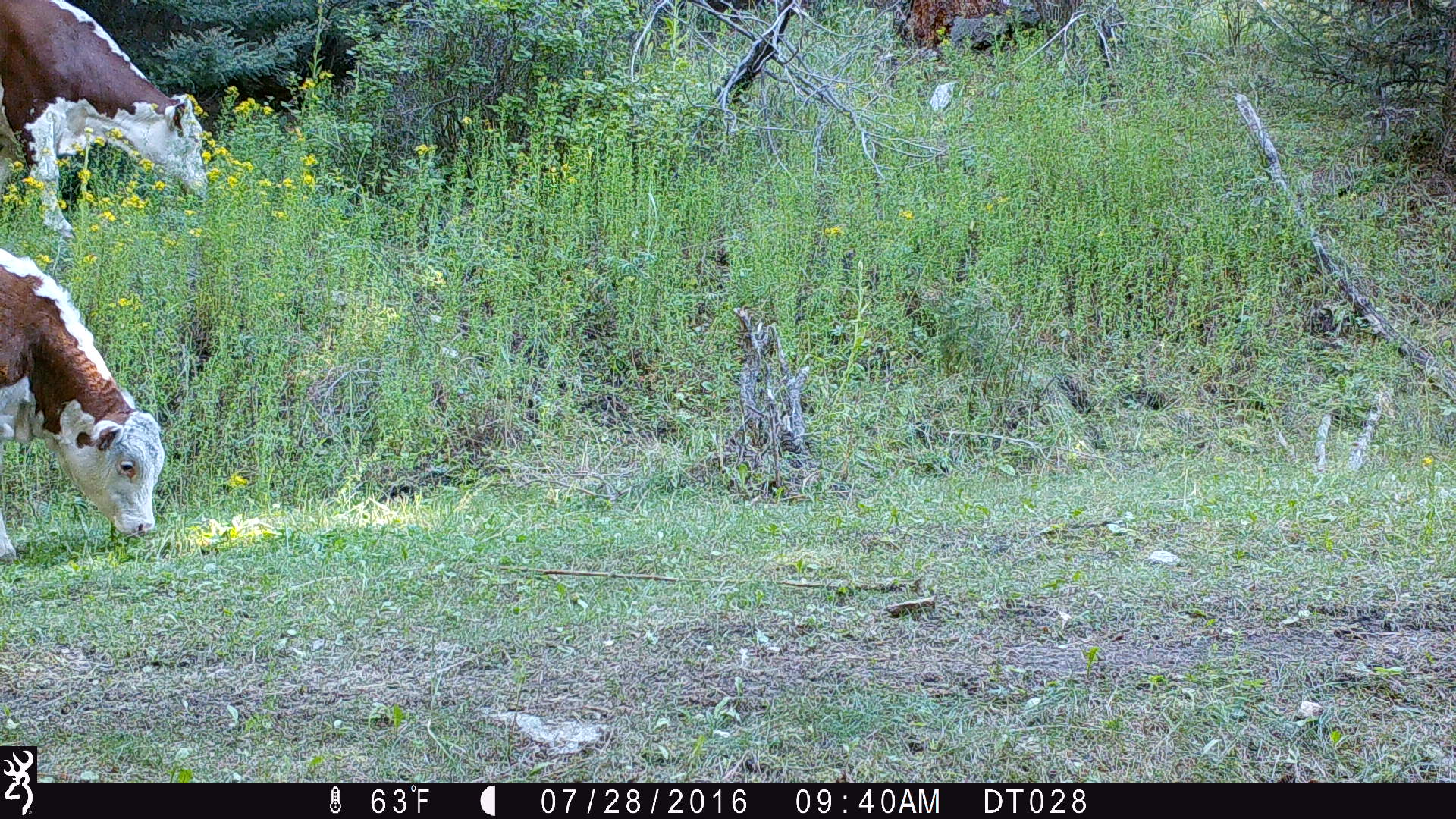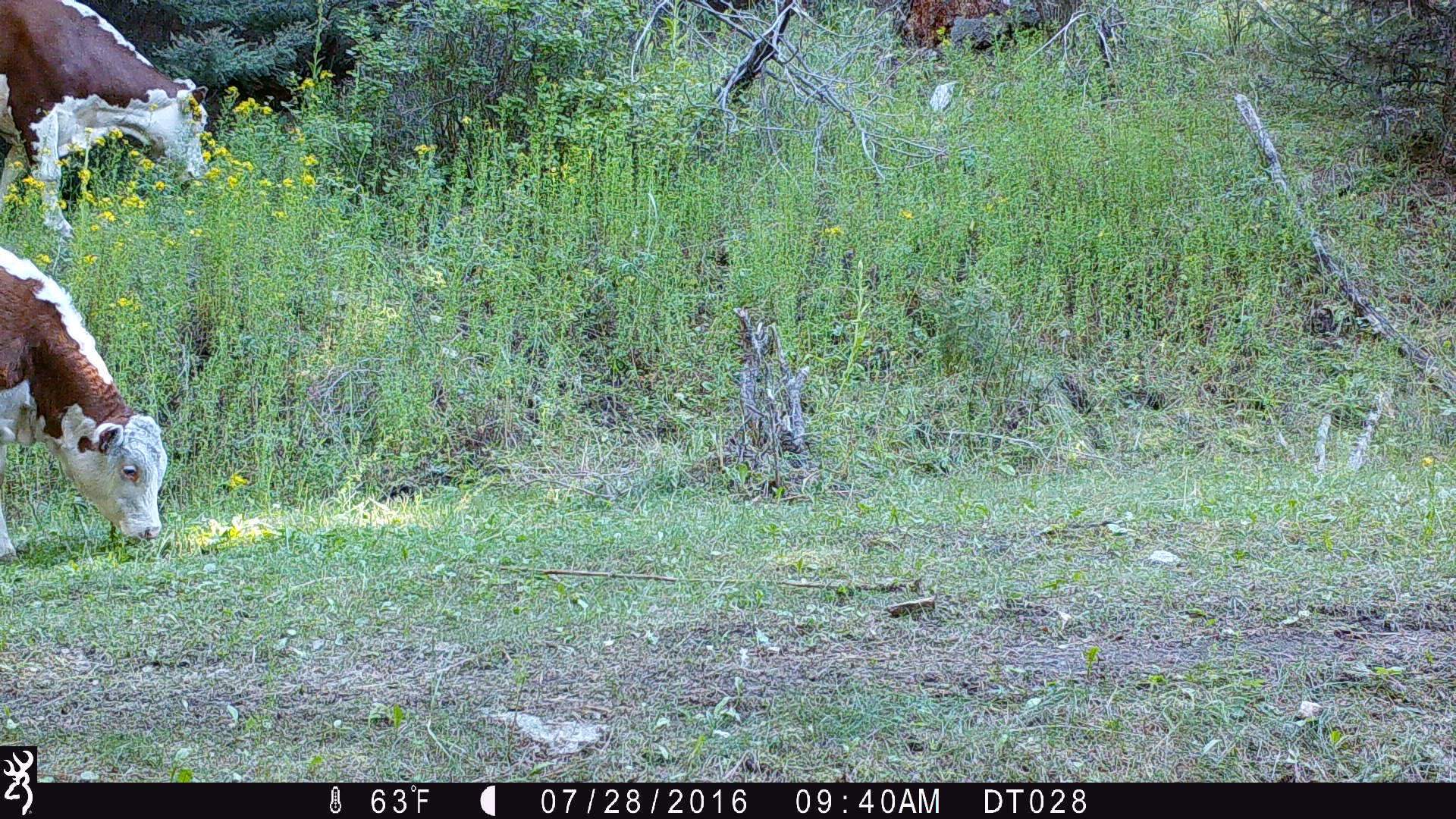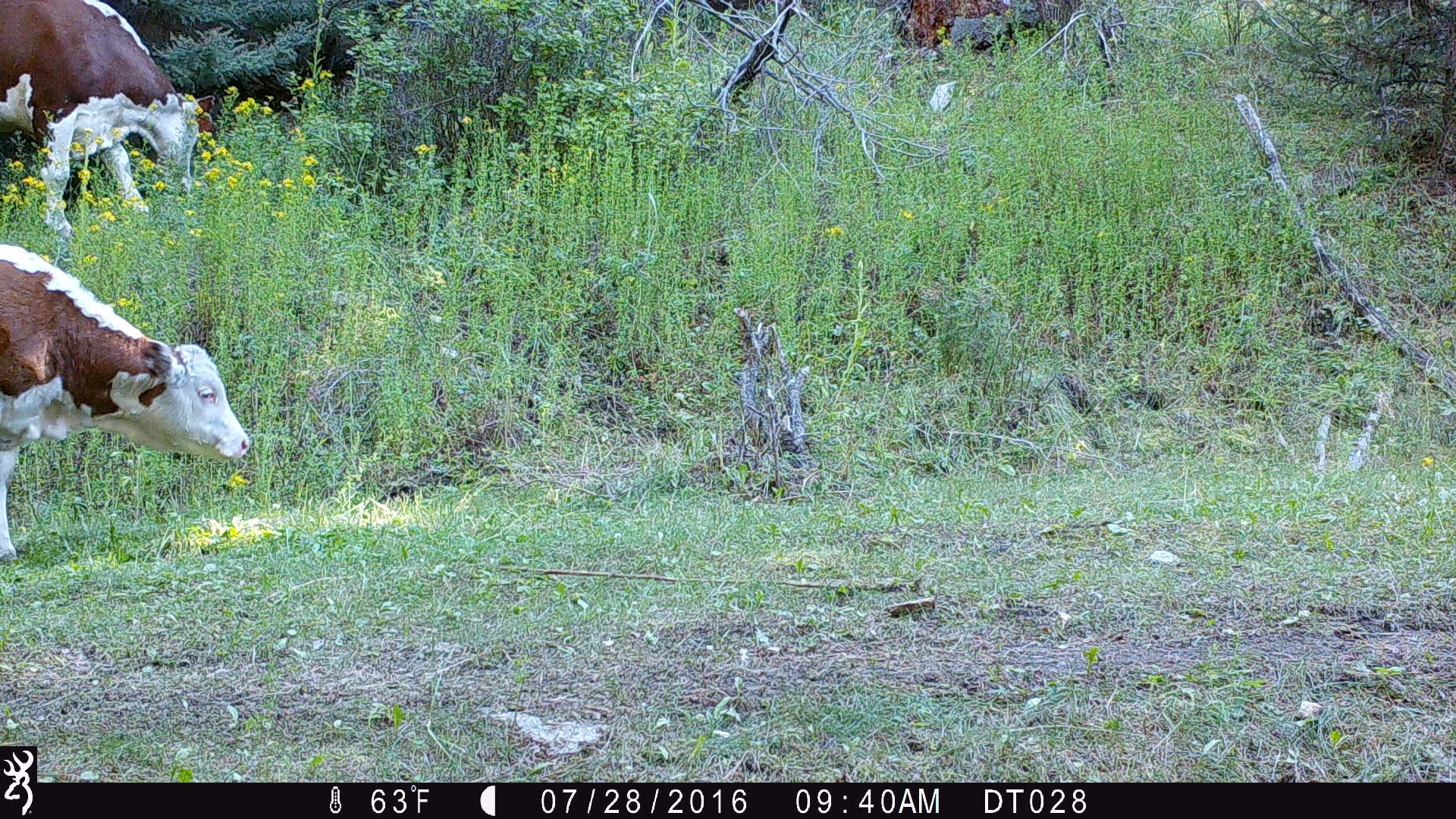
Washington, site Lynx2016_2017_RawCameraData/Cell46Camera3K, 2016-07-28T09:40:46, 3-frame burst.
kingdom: Animalia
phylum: Chordata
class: Mammalia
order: Artiodactyla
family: Bovidae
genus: Bos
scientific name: Bos taurus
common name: domestic cattle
Domestic cattle (Bos taurus). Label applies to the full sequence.